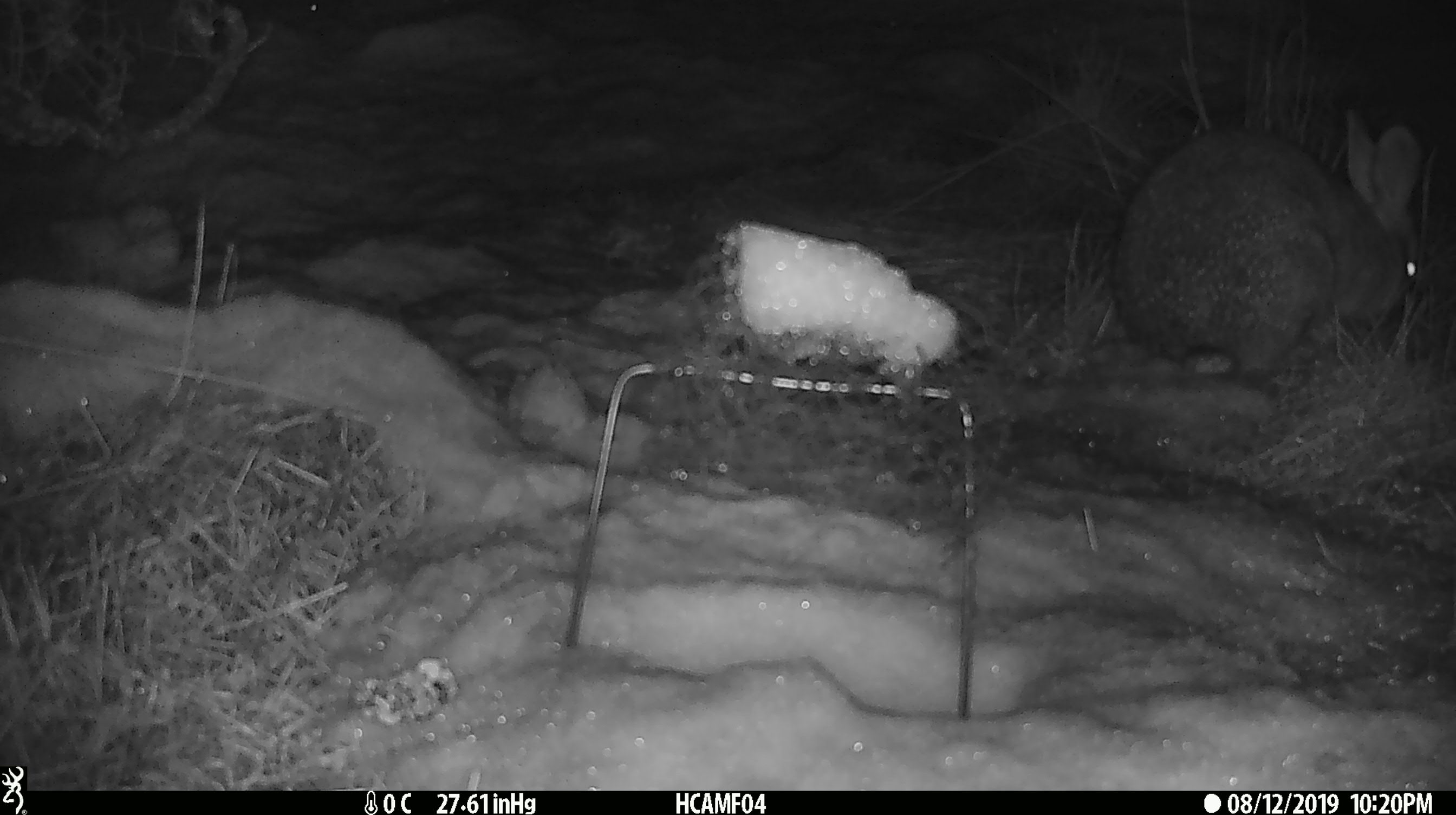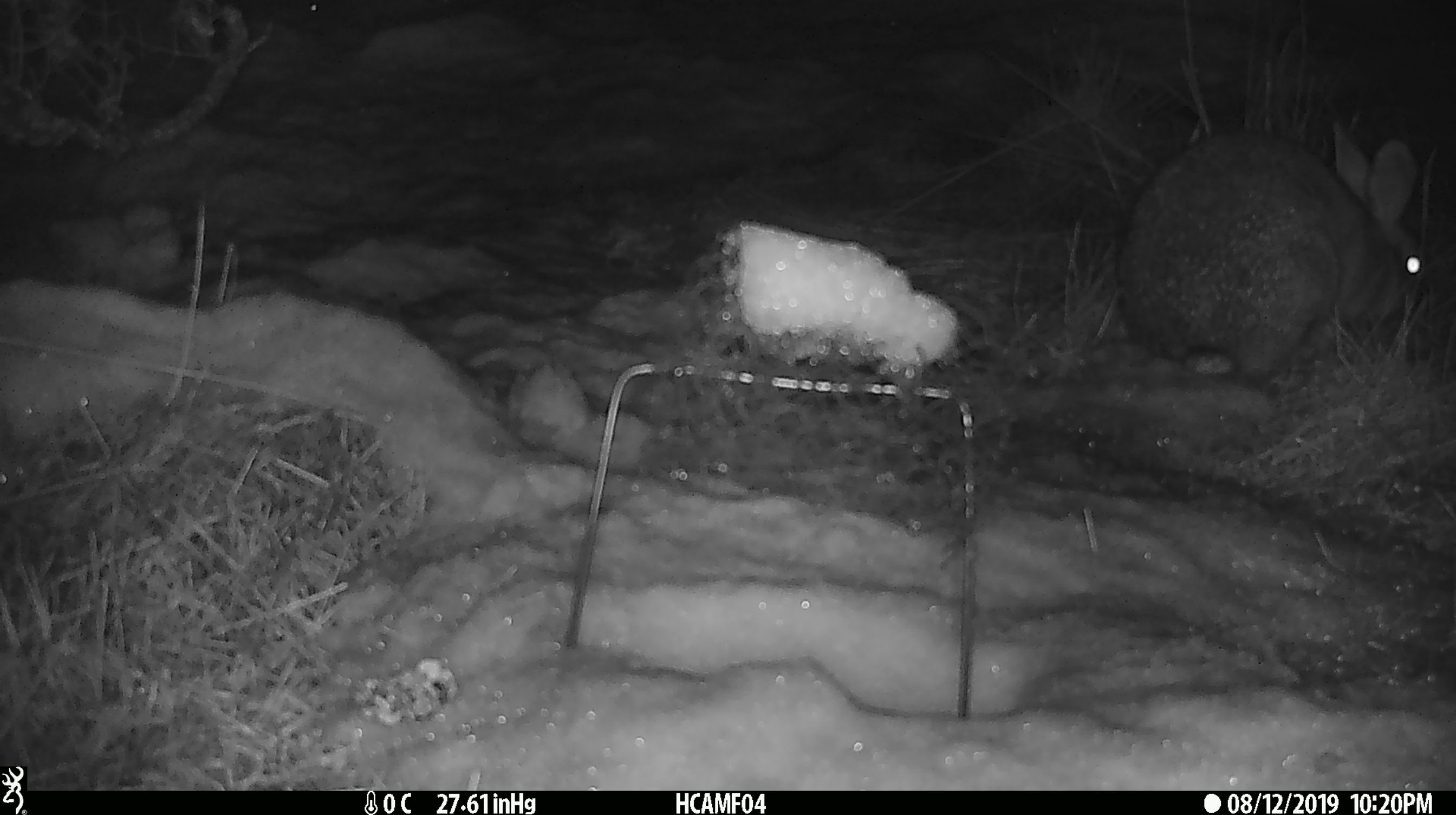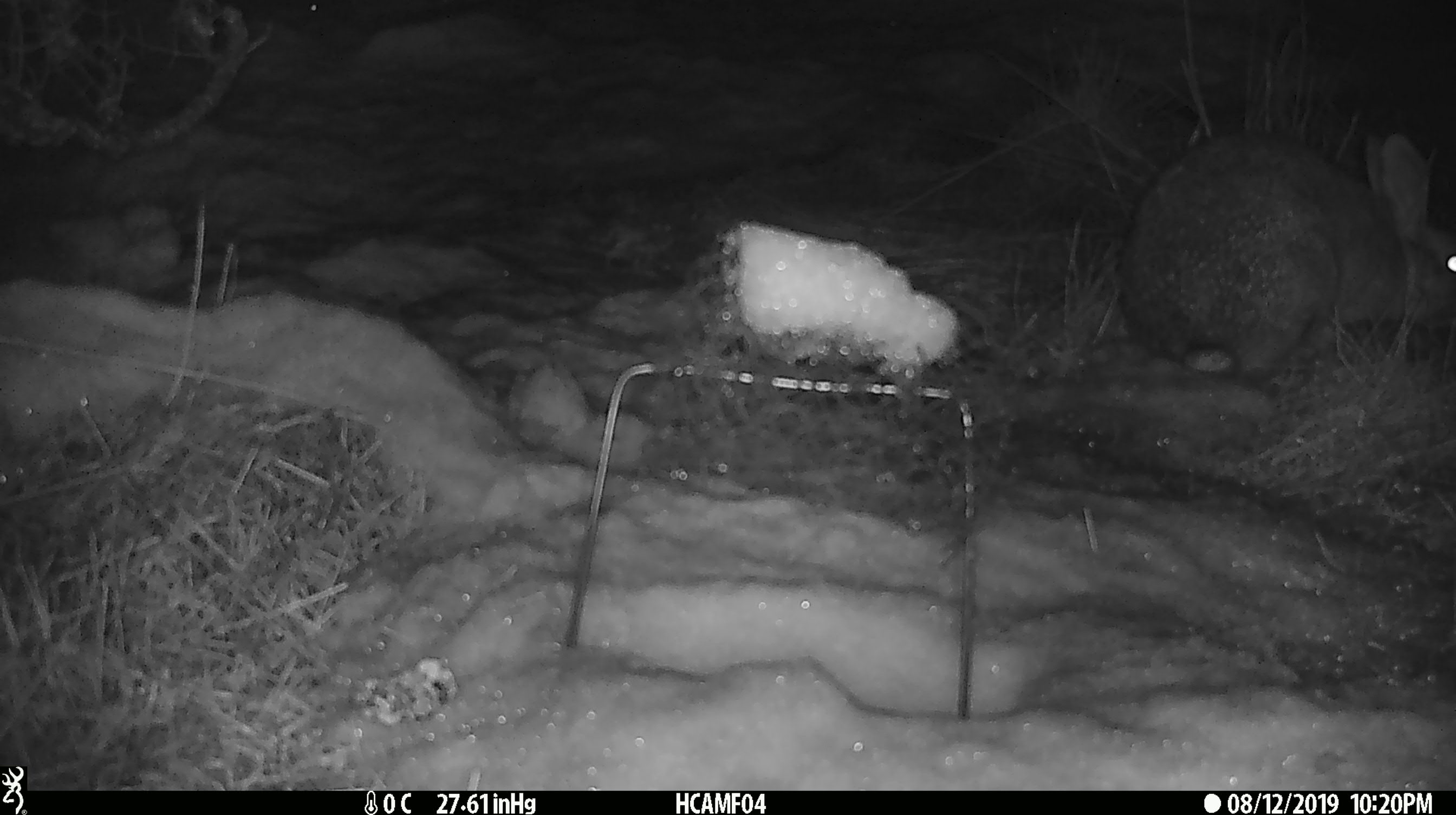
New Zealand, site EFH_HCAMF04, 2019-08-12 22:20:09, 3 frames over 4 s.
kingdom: Animalia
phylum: Chordata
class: Mammalia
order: Lagomorpha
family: Leporidae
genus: Lepus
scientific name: Lepus europaeus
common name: brown hare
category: hare